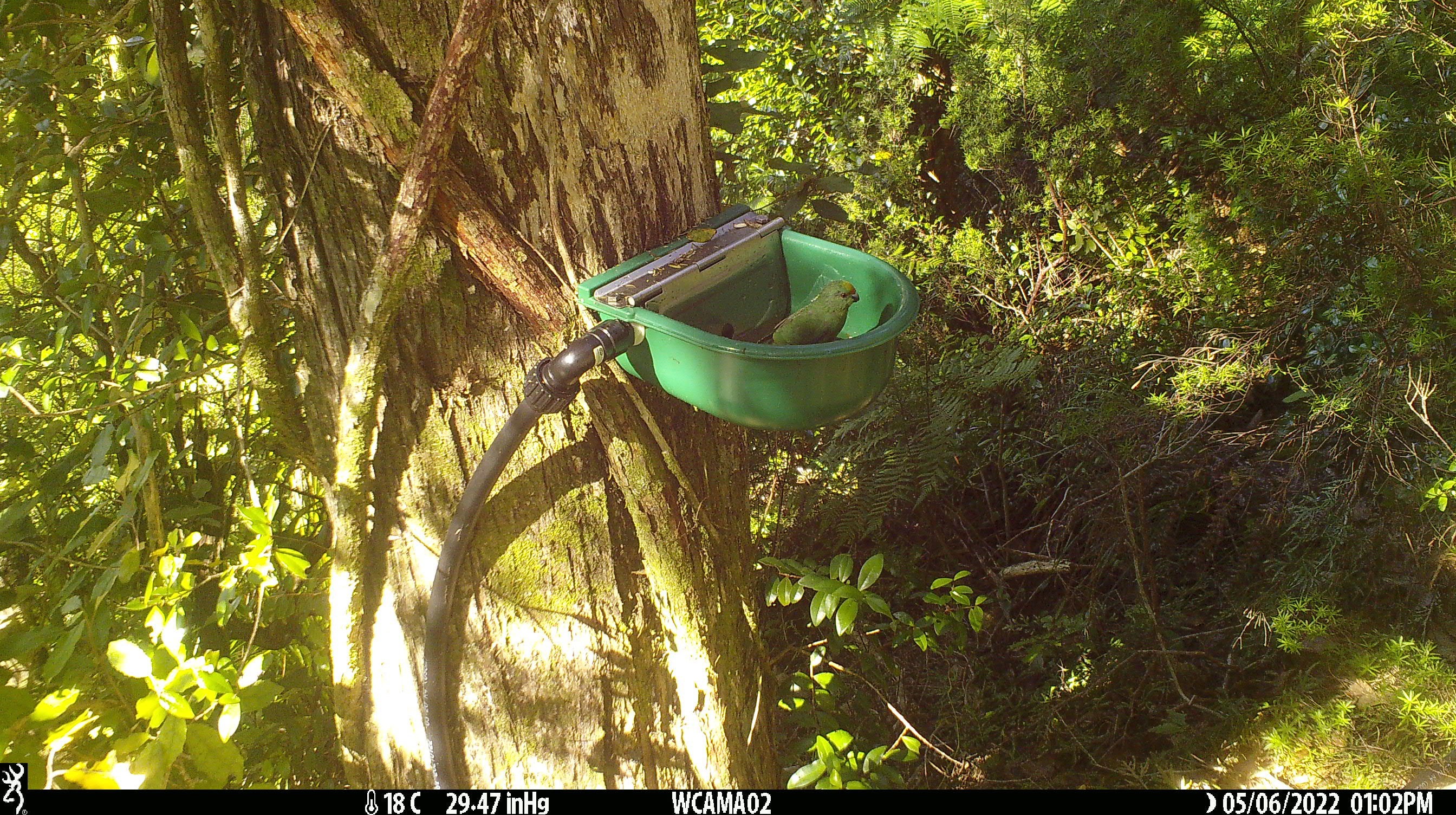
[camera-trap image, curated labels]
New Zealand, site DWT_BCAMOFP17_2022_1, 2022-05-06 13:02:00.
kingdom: Animalia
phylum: Chordata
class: Aves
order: Psittaciformes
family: Psittaculidae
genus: Cyanoramphus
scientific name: Cyanoramphus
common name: parakeet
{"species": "parakeet (Cyanoramphus)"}